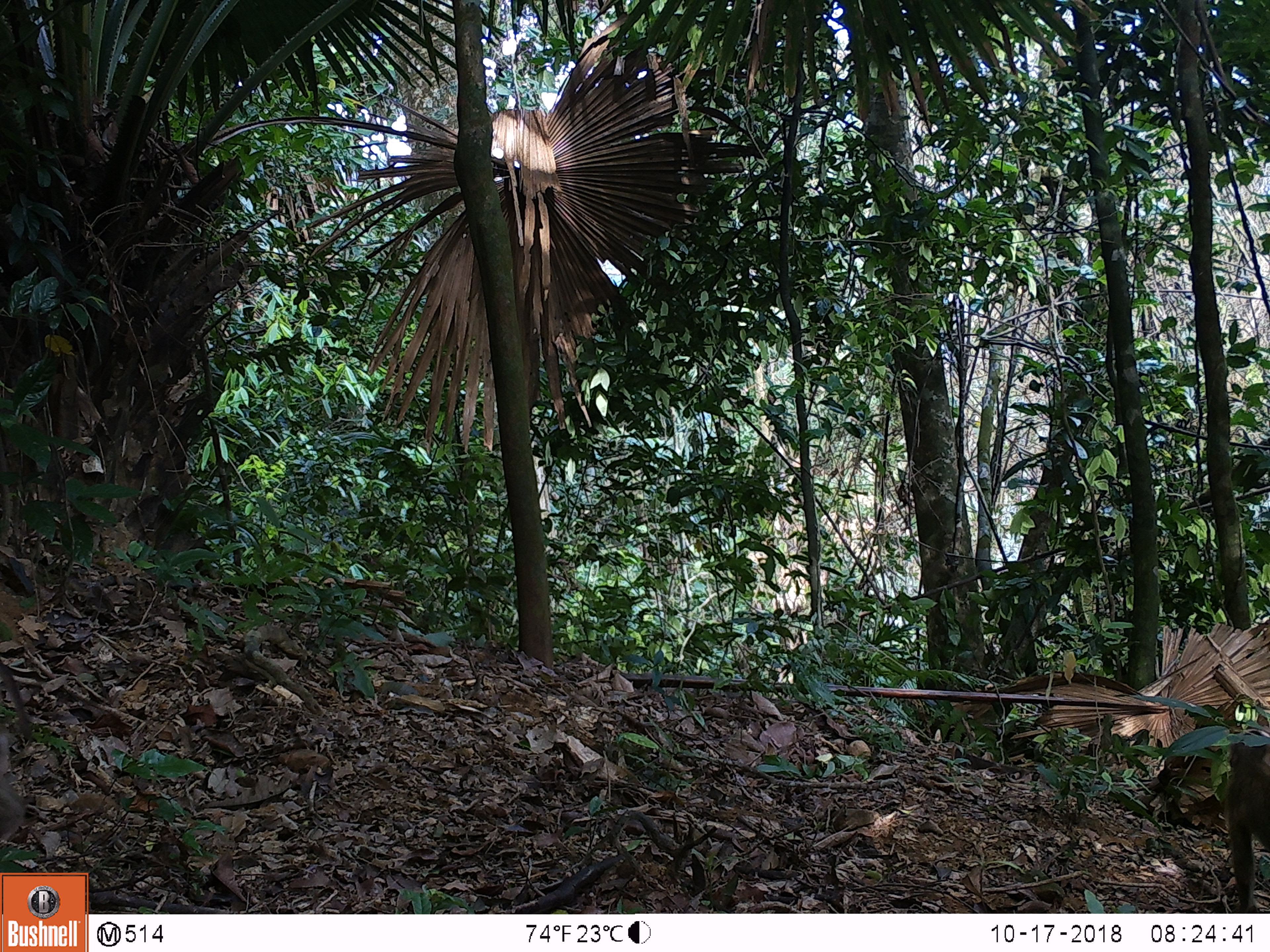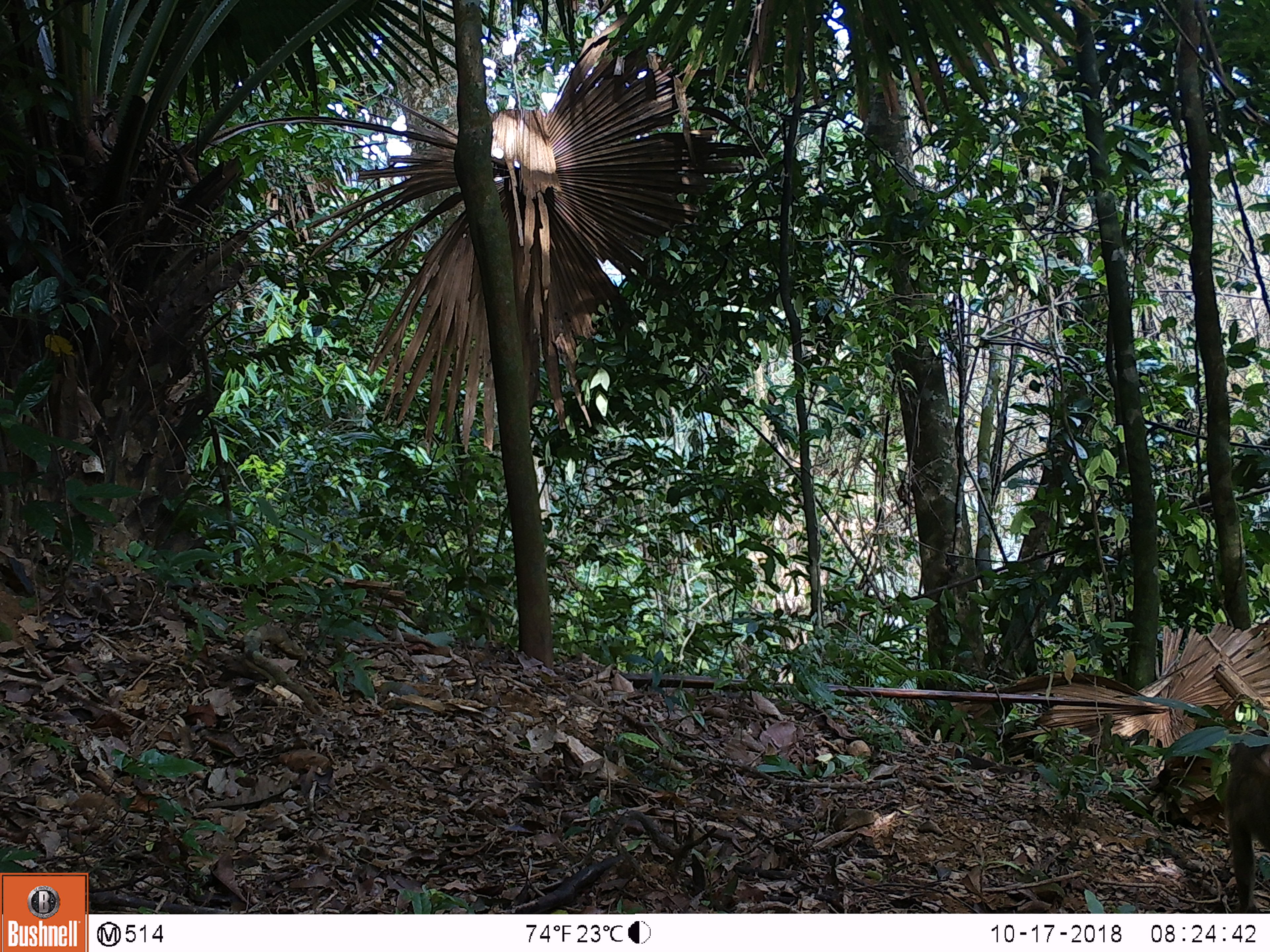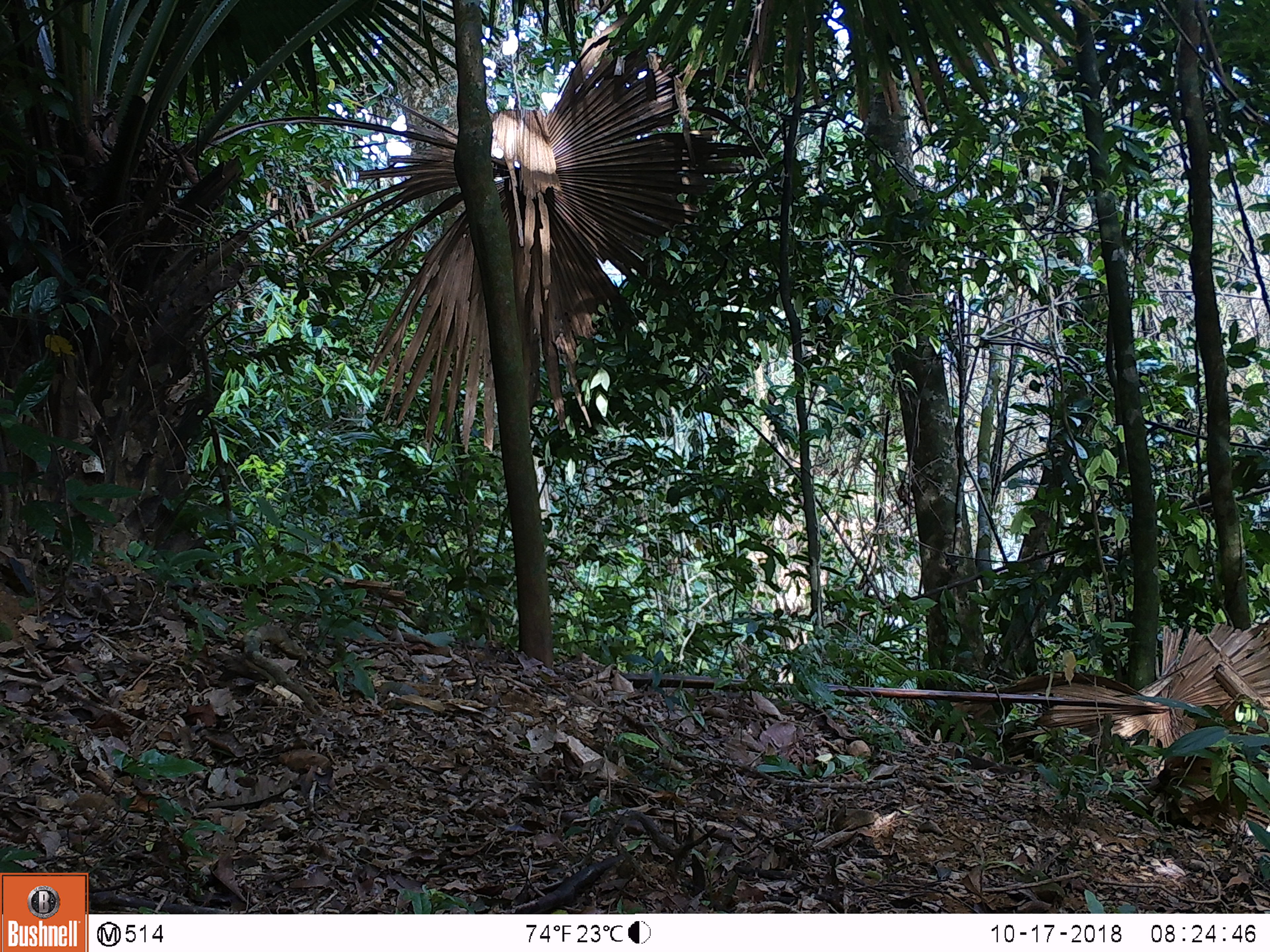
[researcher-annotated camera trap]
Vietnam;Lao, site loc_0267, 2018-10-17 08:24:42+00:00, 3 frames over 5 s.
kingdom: Animalia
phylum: Chordata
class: Mammalia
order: Primates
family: Cercopithecidae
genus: Macaca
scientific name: Macaca nemestrina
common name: pig-tailed macaque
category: pig tailed macaque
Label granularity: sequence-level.